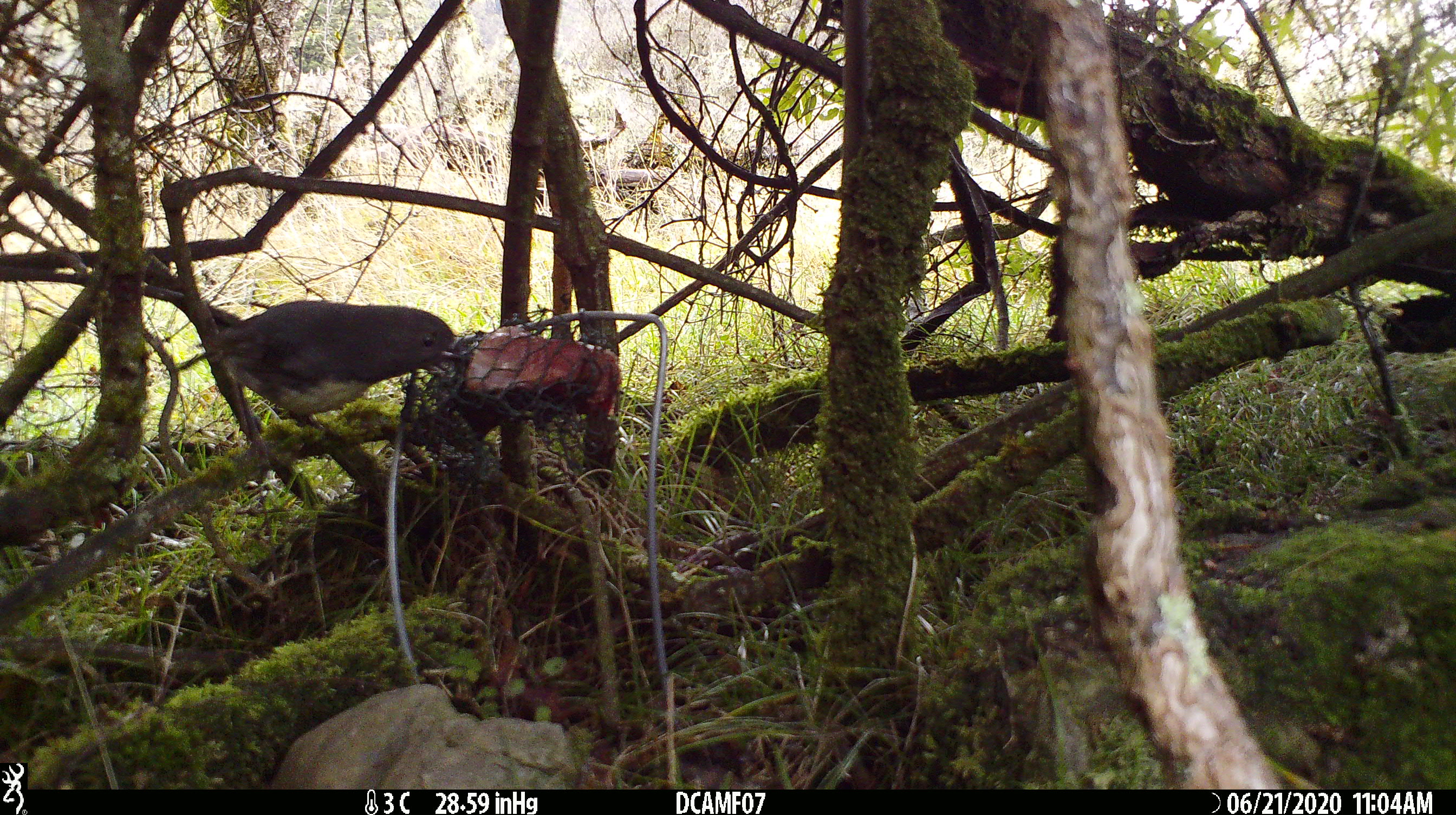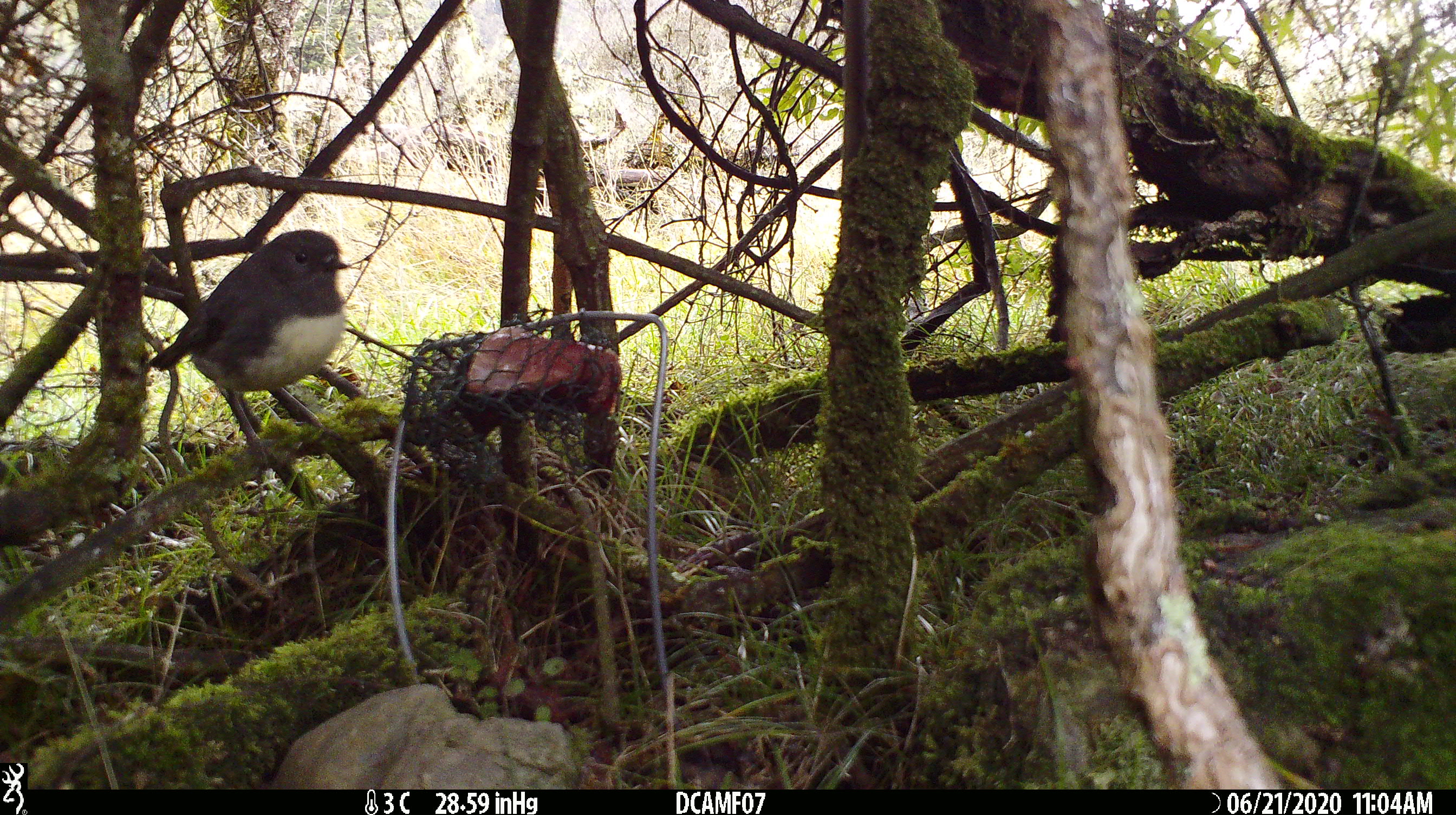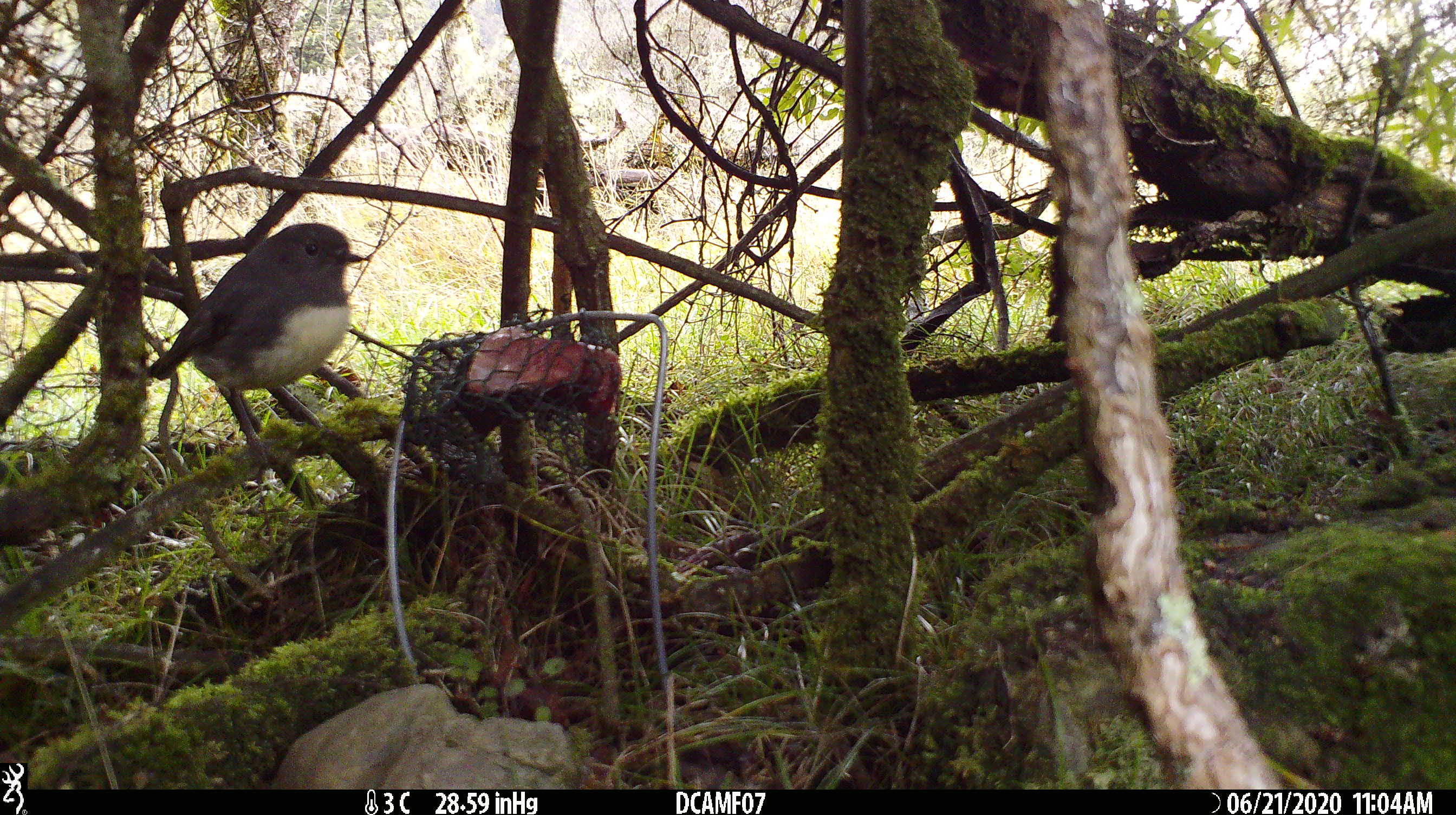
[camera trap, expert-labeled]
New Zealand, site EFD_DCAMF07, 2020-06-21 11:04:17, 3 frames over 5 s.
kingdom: Animalia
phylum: Chordata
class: Aves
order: Passeriformes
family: Petroicidae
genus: Petroica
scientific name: Petroica australis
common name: new zealand robin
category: robin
Robin (new zealand robin) (Petroica australis).